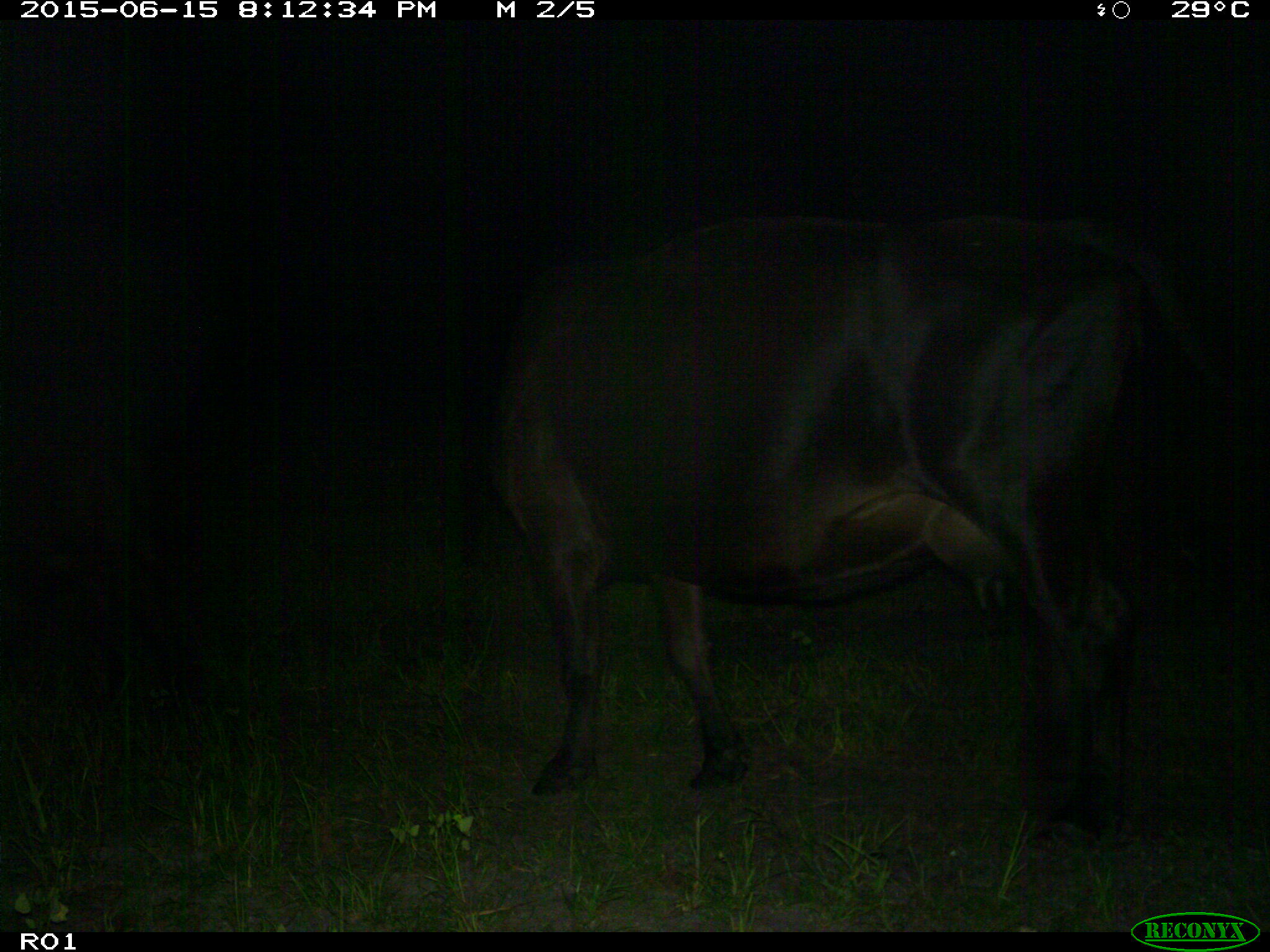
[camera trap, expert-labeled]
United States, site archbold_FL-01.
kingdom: Animalia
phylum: Chordata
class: Mammalia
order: Artiodactyla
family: Bovidae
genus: Bos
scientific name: Bos taurus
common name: domestic cow